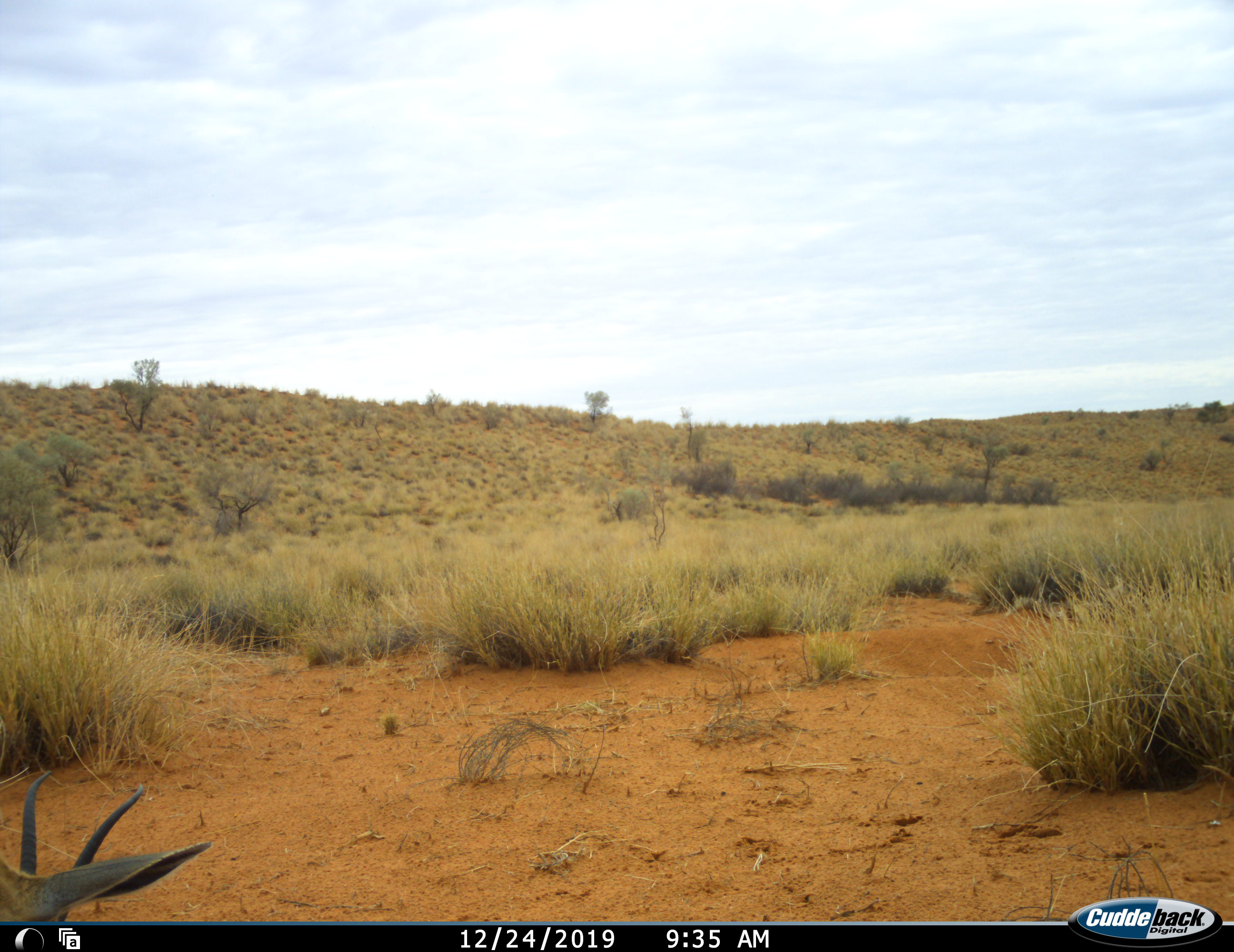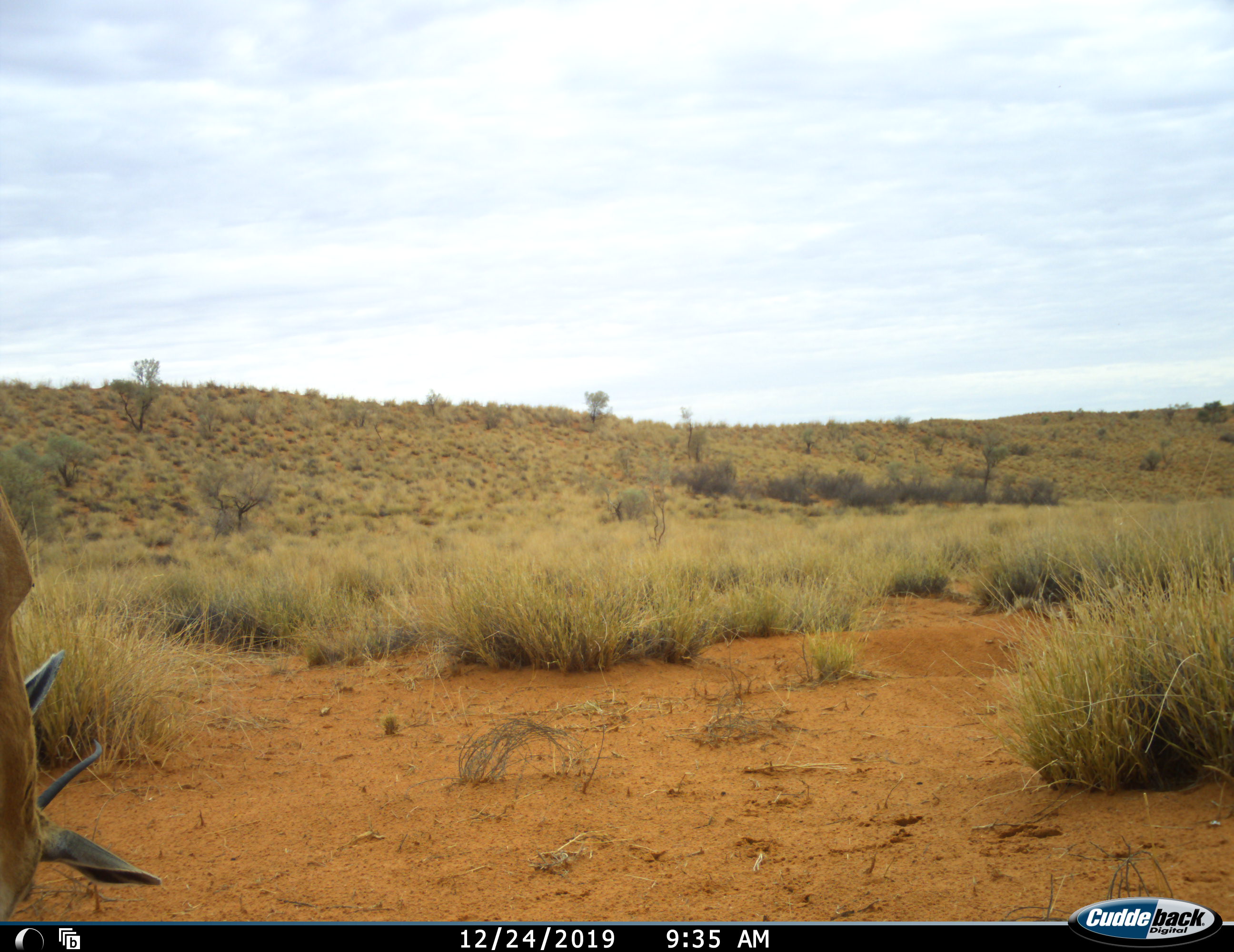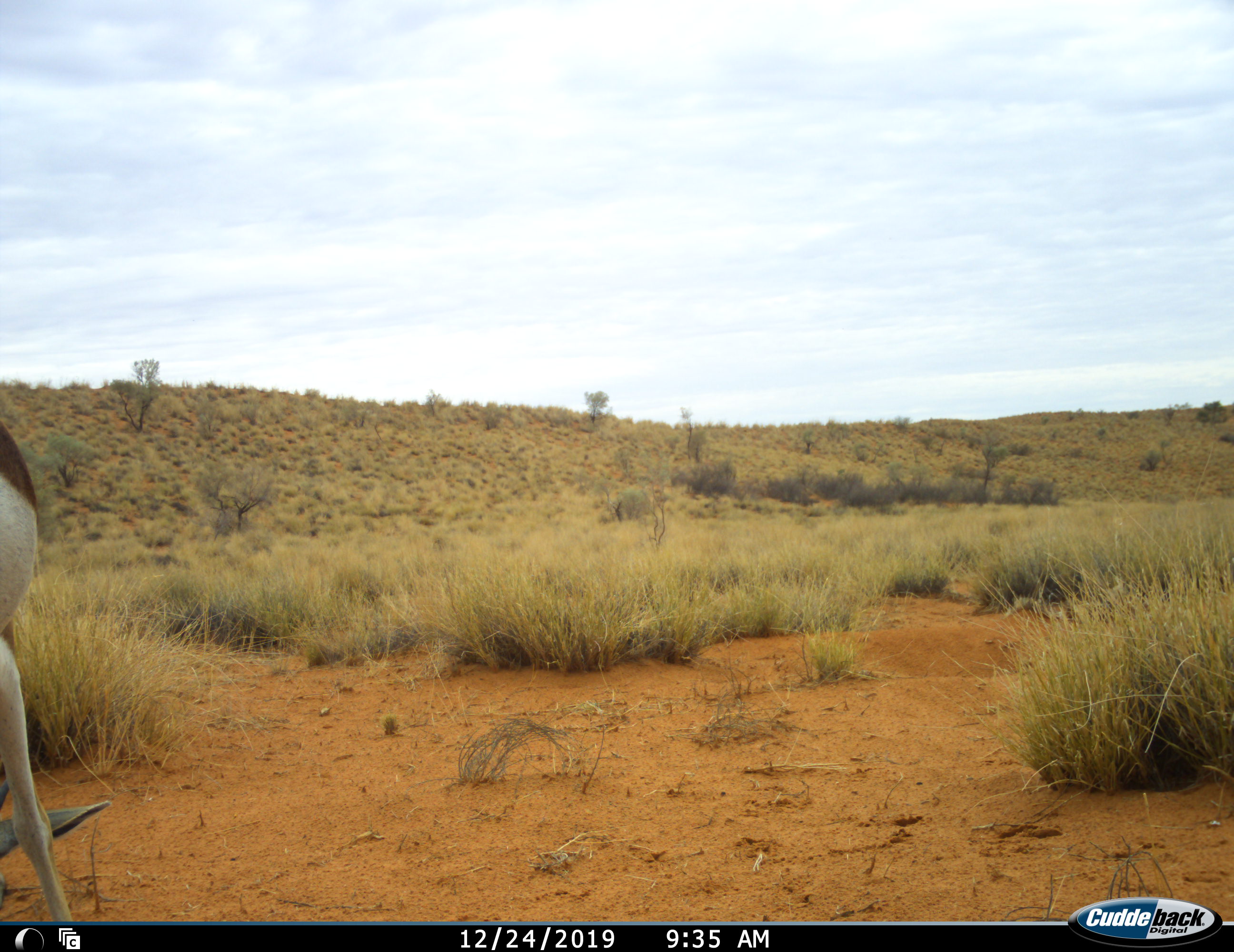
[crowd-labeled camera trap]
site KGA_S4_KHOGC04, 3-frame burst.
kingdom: Animalia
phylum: Chordata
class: Mammalia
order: Artiodactyla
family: Bovidae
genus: Antidorcas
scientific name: Antidorcas marsupialis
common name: springbok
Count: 1.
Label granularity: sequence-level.